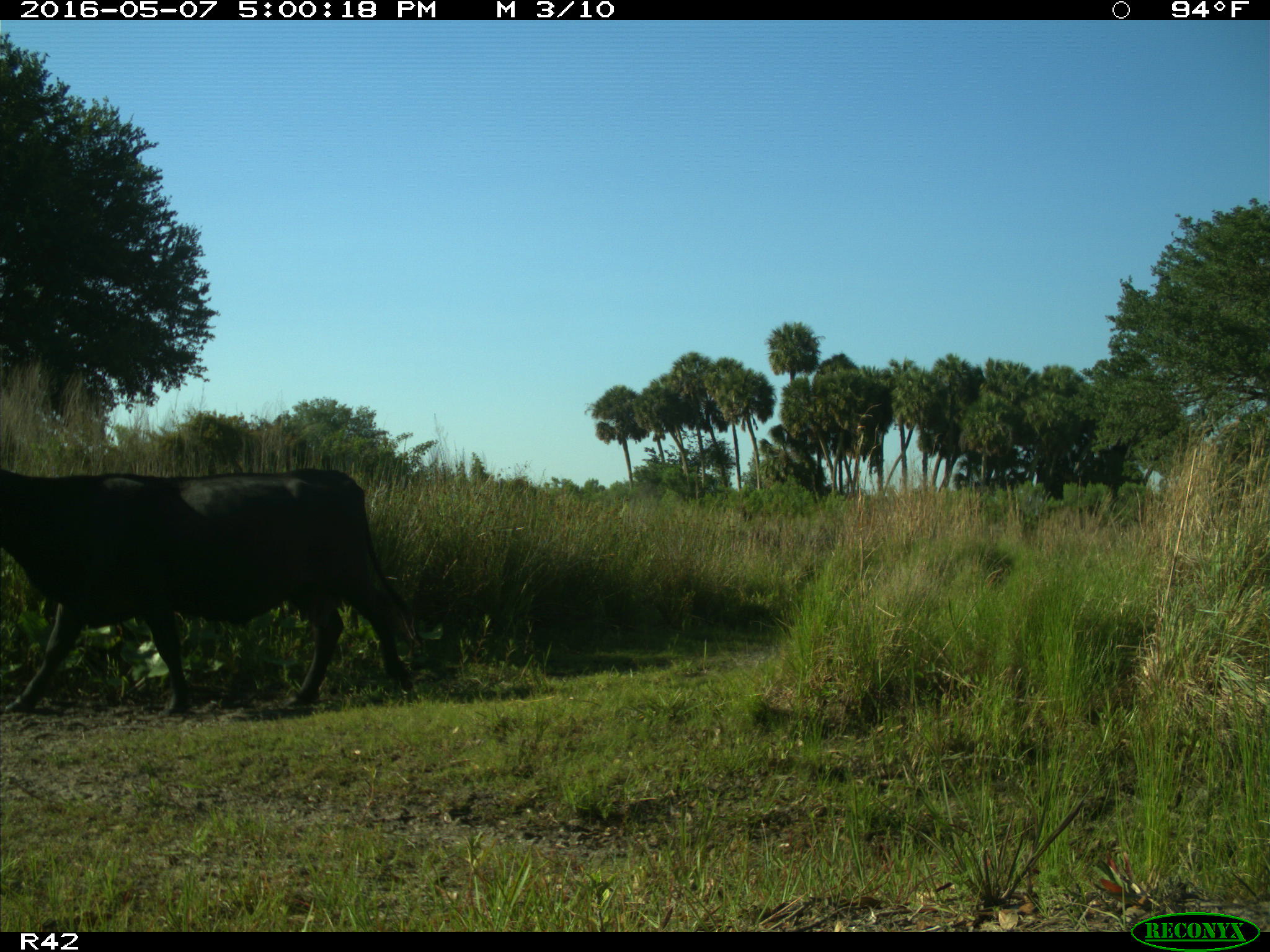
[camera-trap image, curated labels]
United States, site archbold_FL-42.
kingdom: Animalia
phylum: Chordata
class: Mammalia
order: Artiodactyla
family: Bovidae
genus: Bos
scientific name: Bos taurus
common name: domestic cow